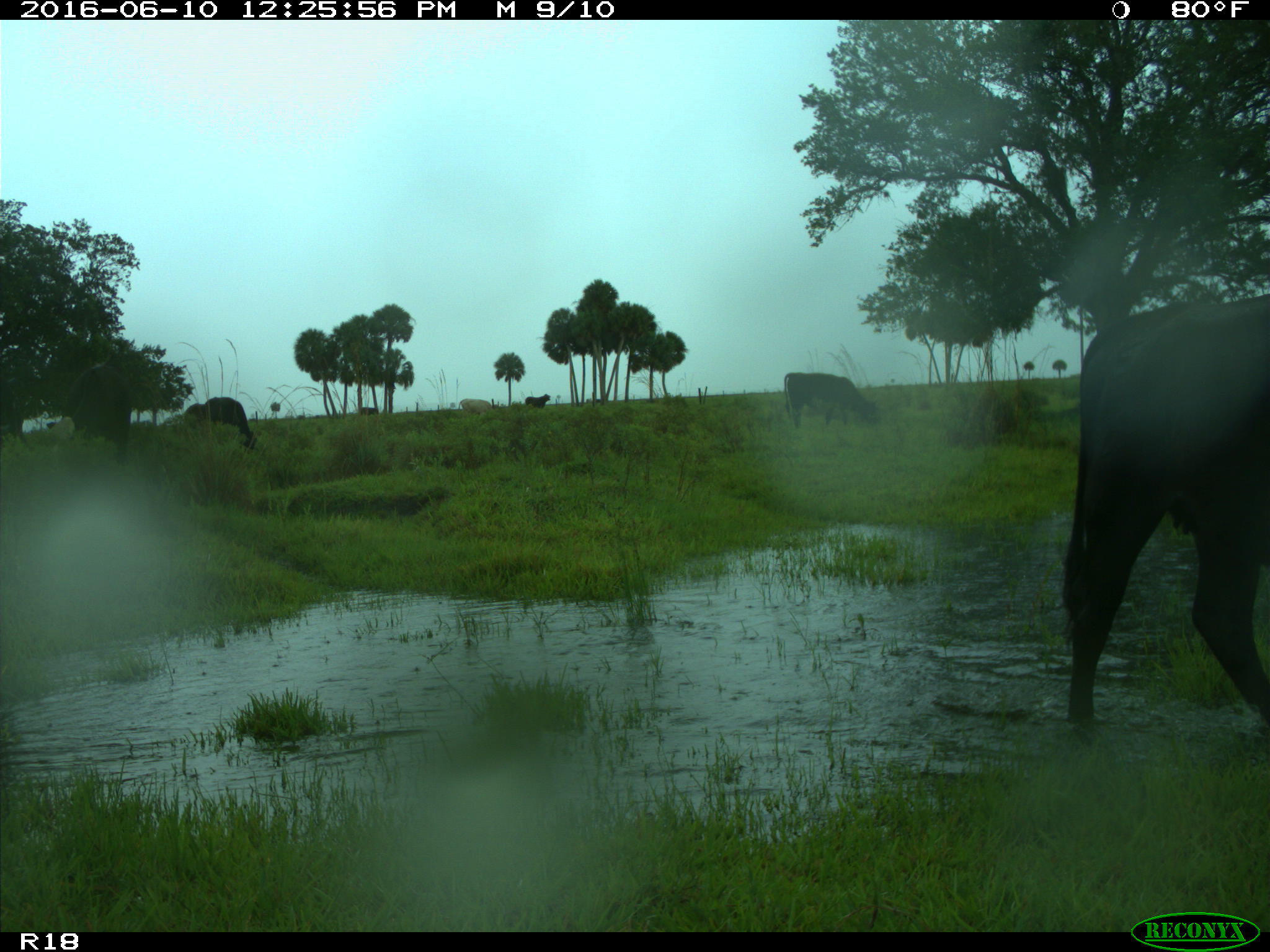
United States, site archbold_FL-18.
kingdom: Animalia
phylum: Chordata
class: Mammalia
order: Artiodactyla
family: Bovidae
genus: Bos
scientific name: Bos taurus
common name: domestic cow